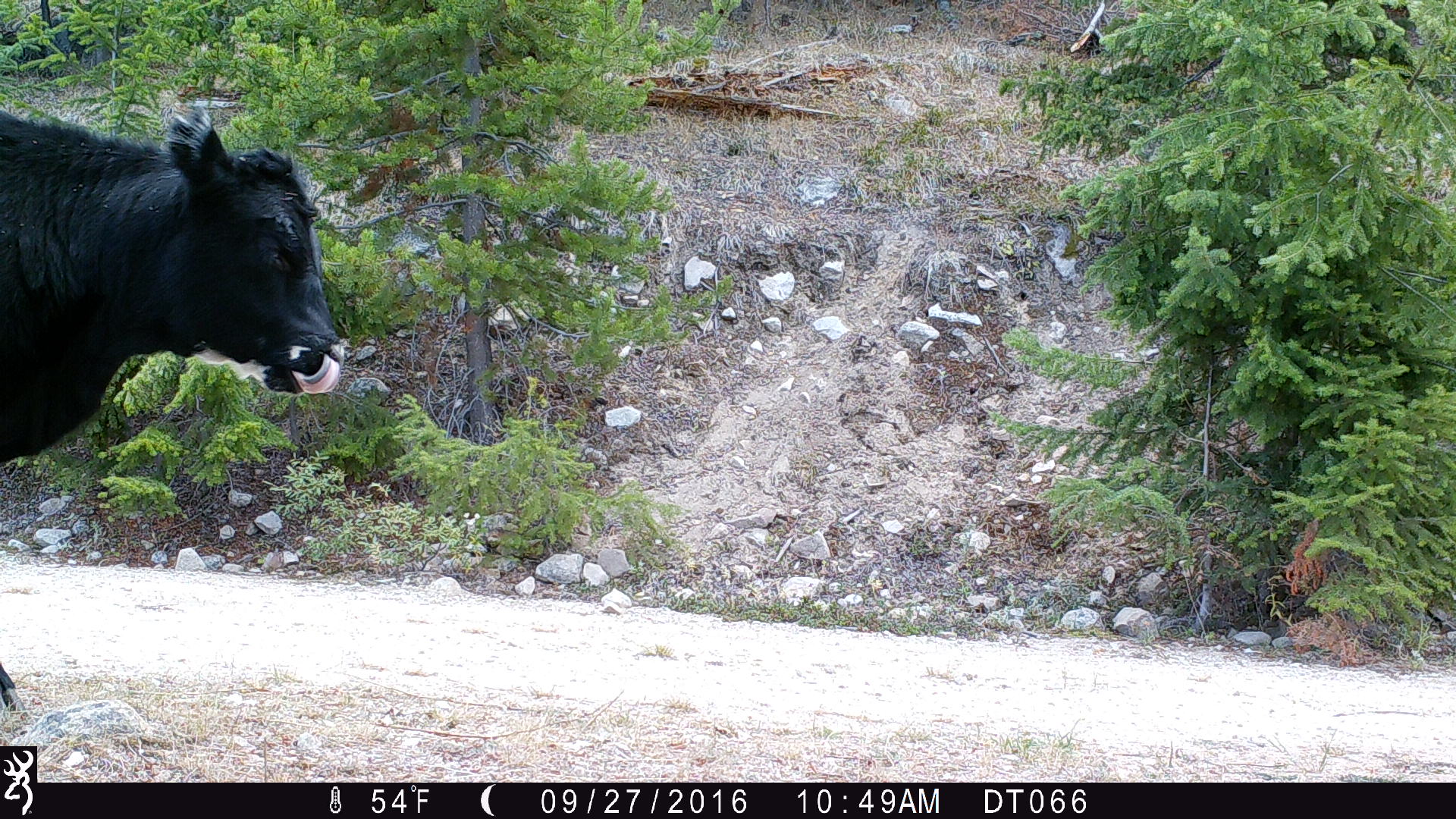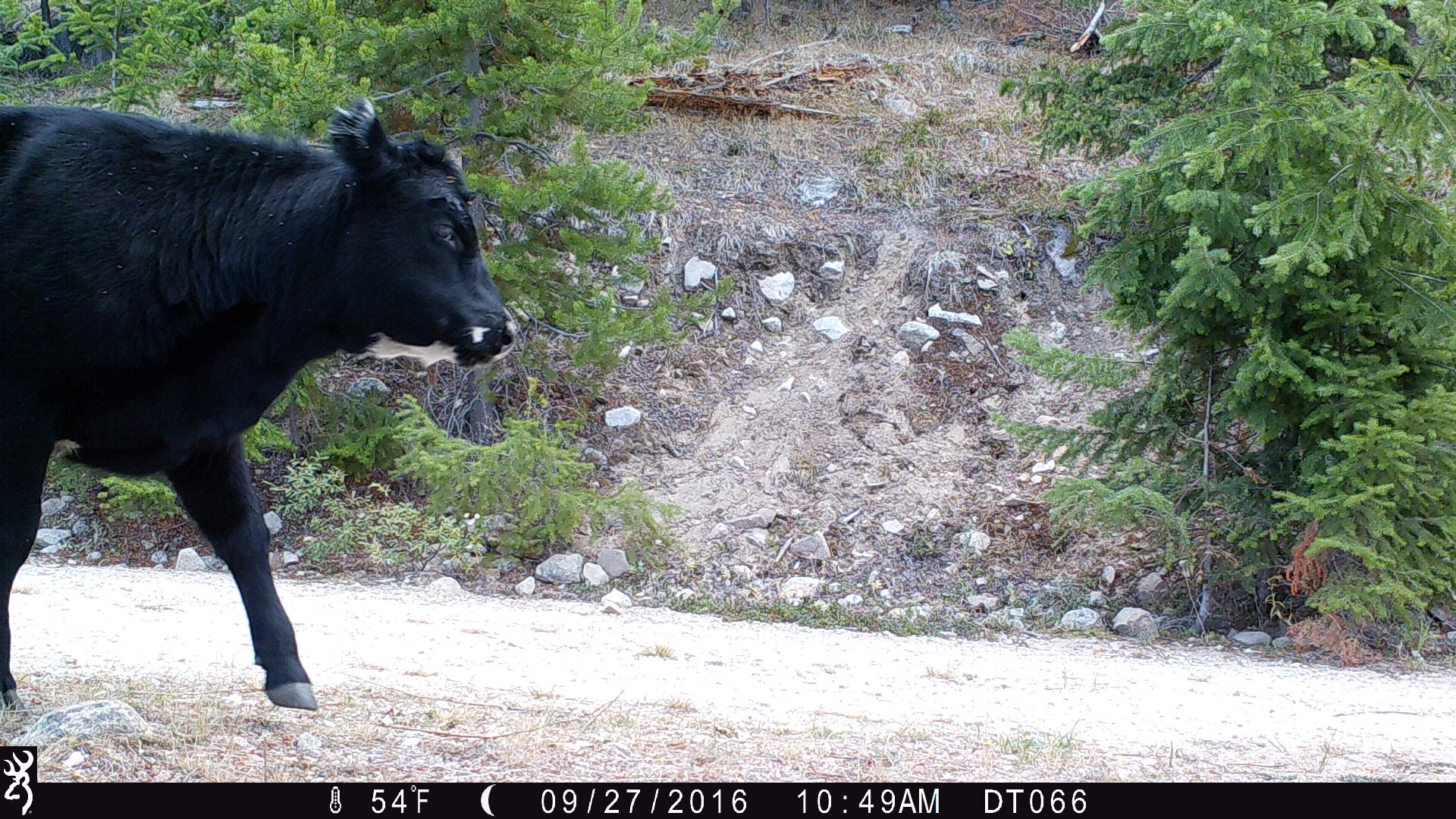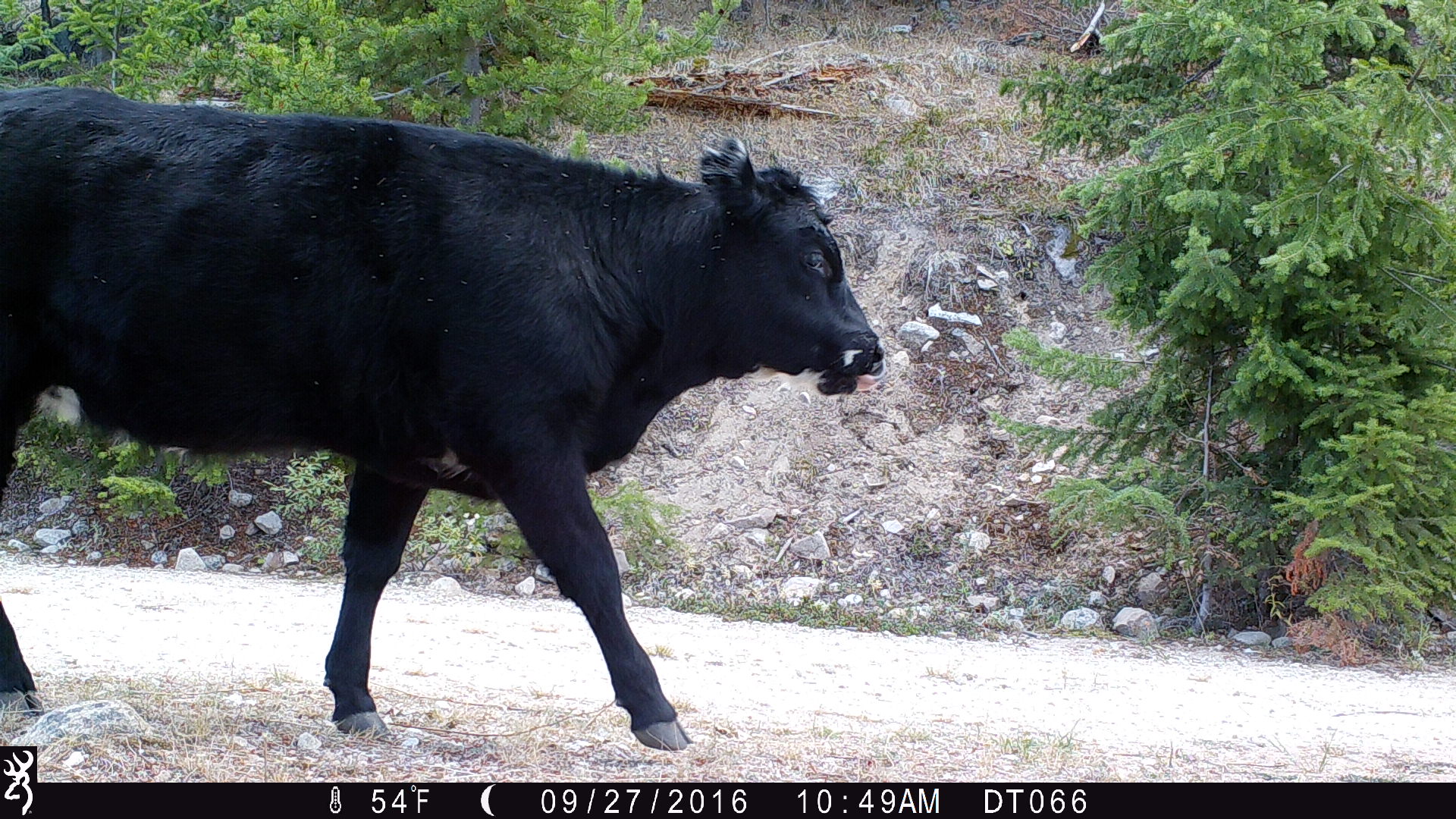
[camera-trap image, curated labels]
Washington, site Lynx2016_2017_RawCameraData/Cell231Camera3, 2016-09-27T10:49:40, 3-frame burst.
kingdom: Animalia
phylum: Chordata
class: Mammalia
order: Artiodactyla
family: Bovidae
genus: Bos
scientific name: Bos taurus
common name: domestic cattle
Domestic cattle (Bos taurus). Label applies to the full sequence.